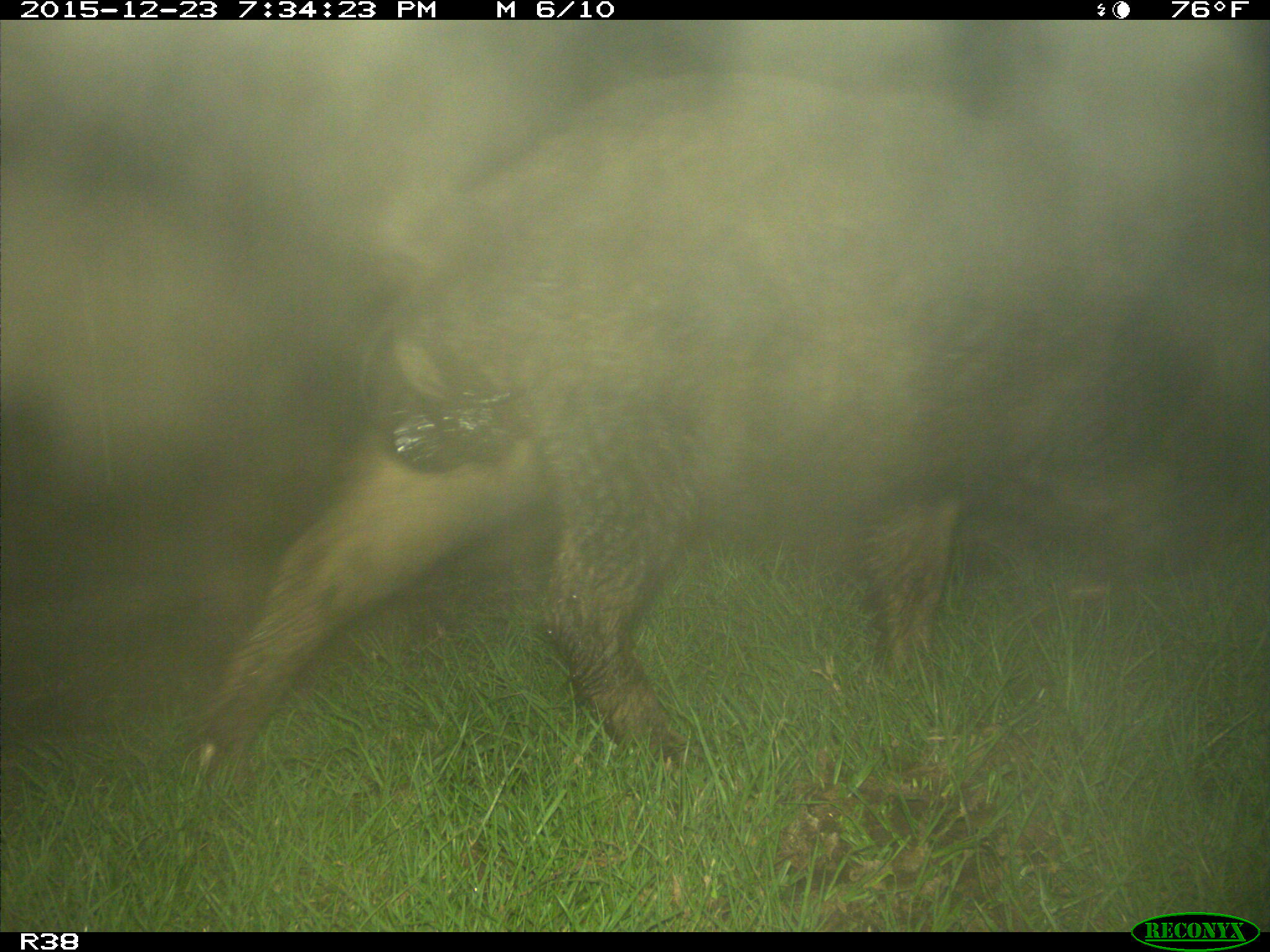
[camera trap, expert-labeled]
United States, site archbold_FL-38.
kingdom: Animalia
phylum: Chordata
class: Mammalia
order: Artiodactyla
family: Suidae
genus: Sus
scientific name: Sus scrofa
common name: wild boar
Sus scrofa (wild boar).